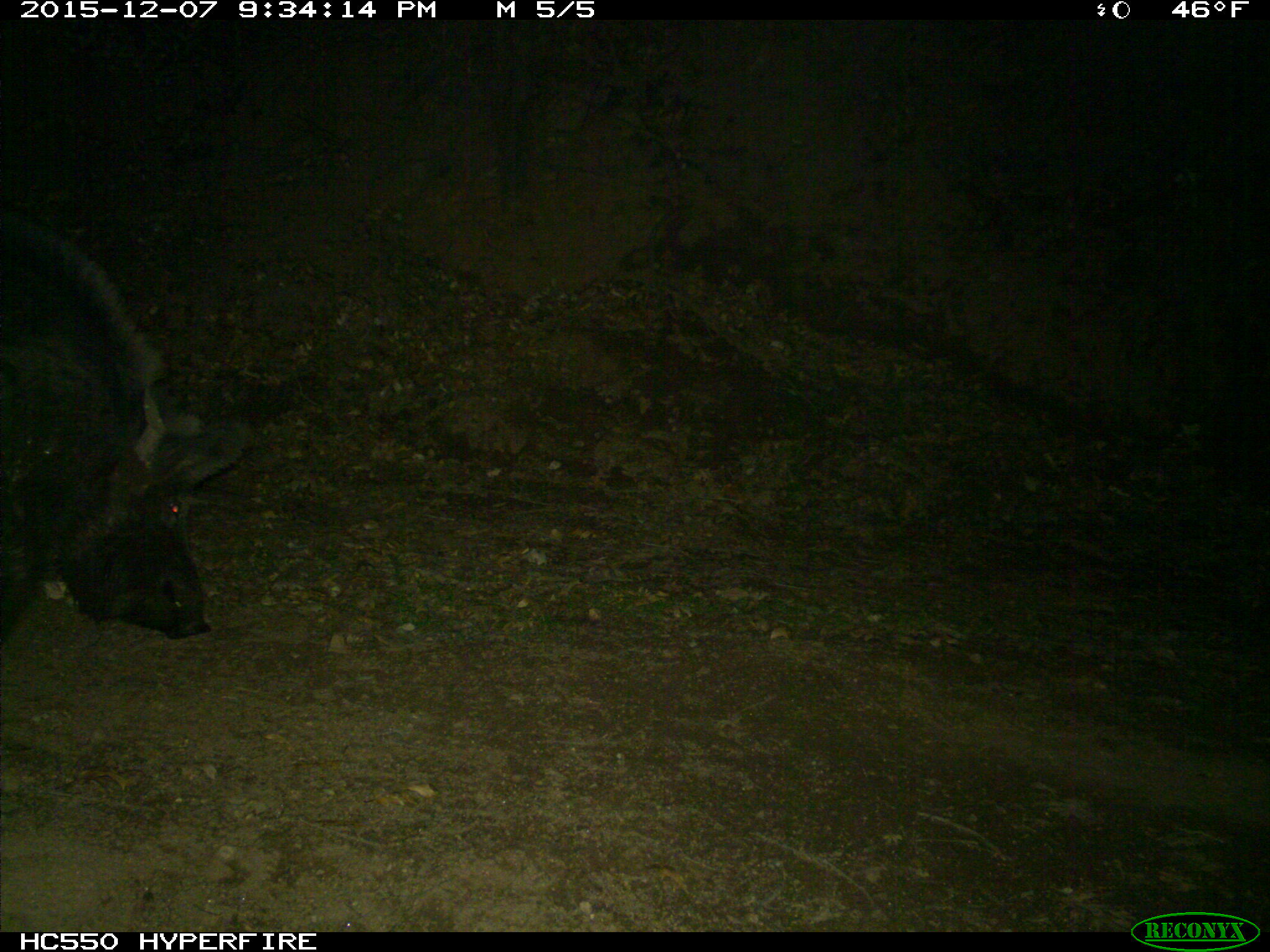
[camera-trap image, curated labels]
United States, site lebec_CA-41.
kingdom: Animalia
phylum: Chordata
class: Mammalia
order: Artiodactyla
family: Suidae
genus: Sus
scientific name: Sus scrofa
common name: wild boar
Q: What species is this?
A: Sus scrofa (wild boar).